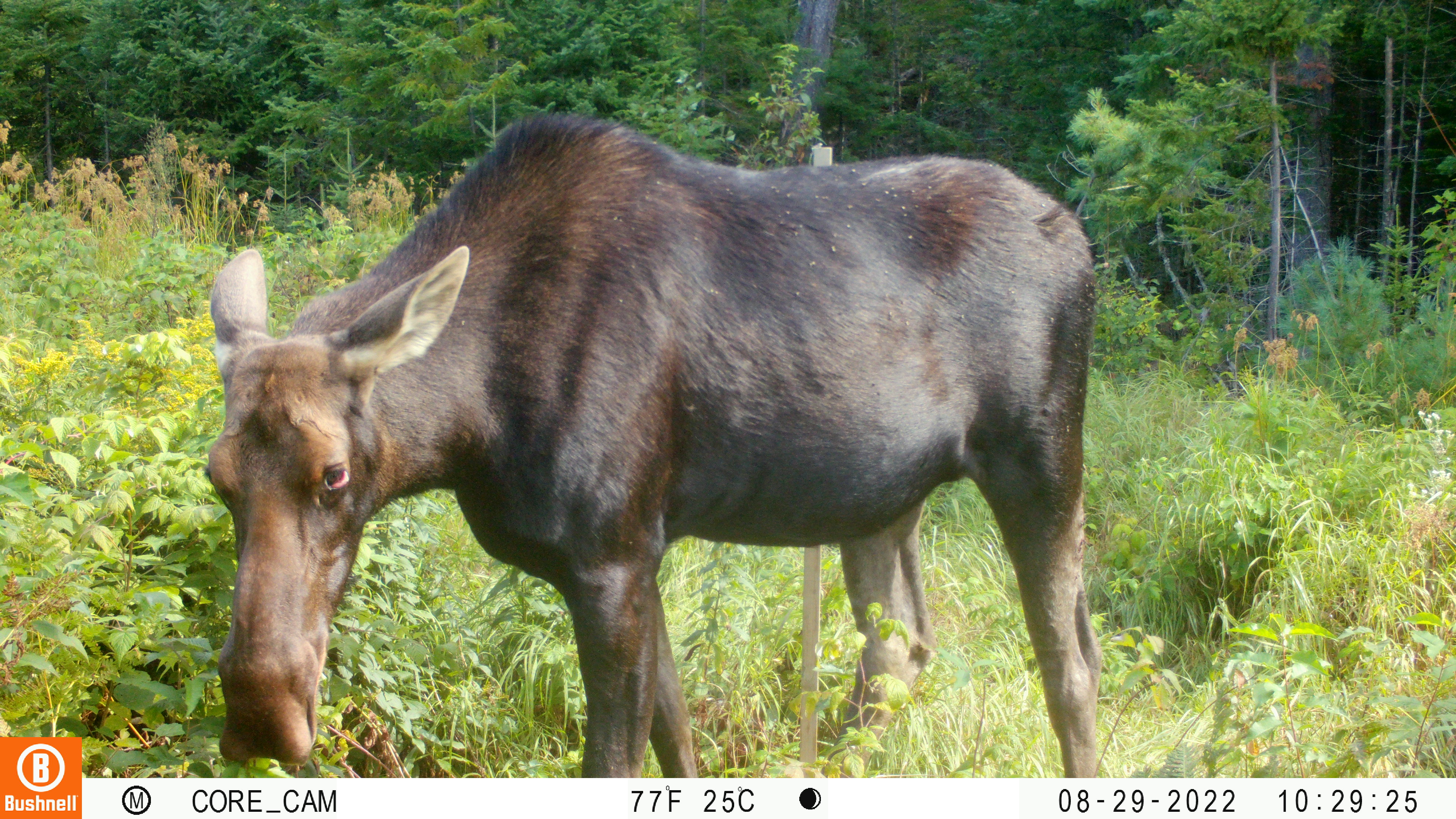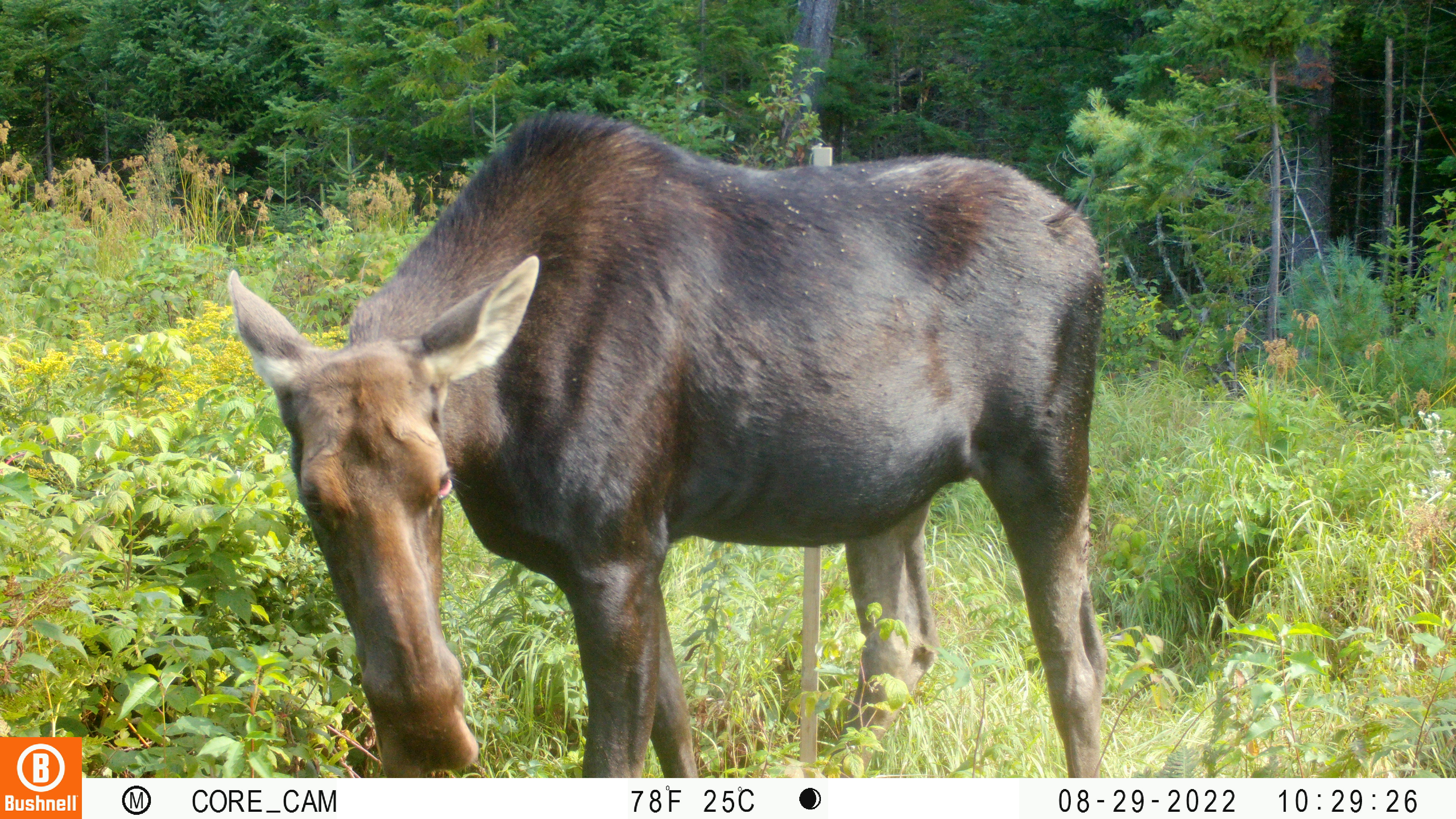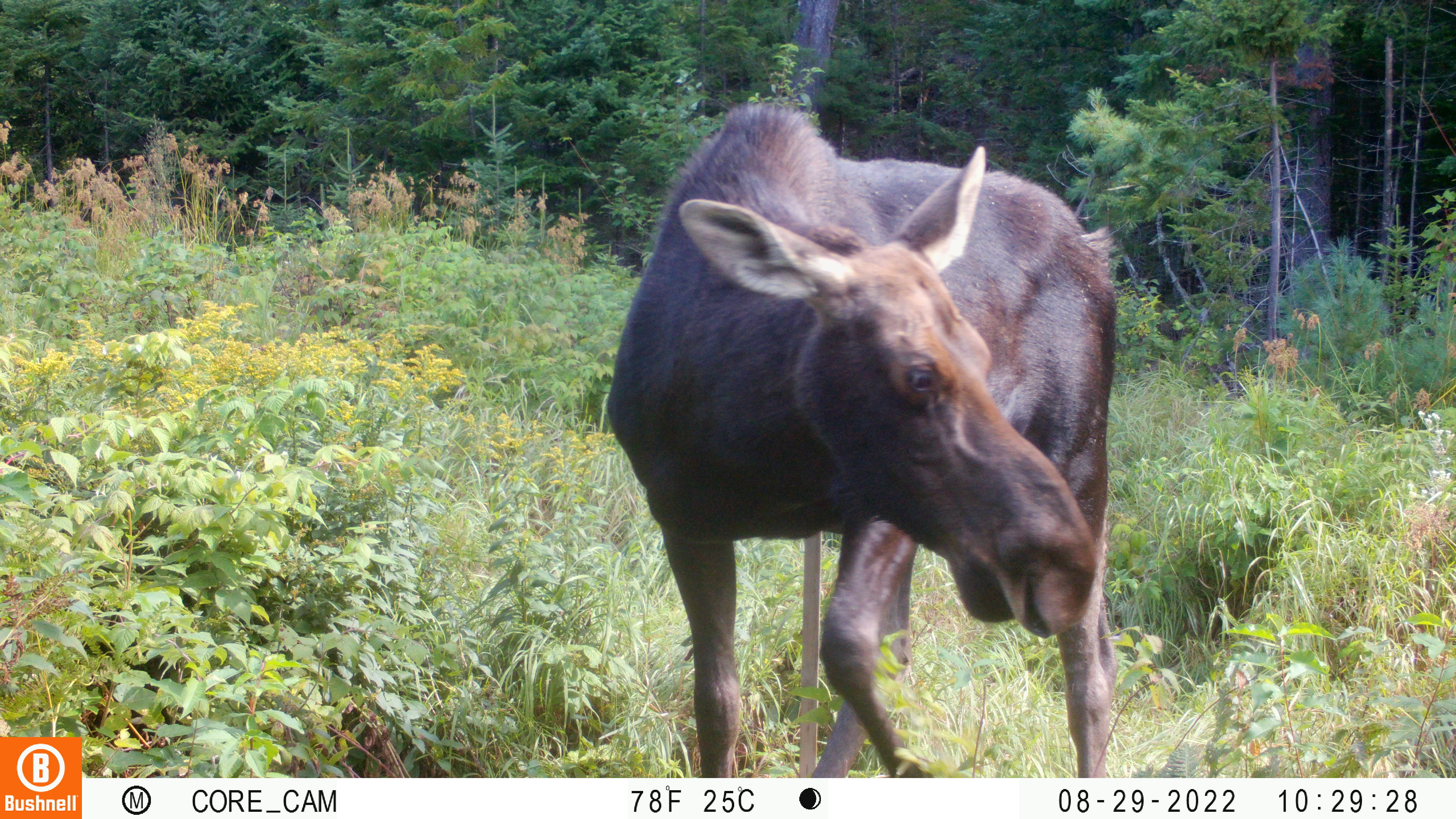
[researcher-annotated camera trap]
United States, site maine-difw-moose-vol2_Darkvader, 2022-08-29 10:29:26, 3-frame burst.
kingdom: Animalia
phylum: Chordata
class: Mammalia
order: Artiodactyla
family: Cervidae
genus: Alces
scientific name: Alces alces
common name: moose